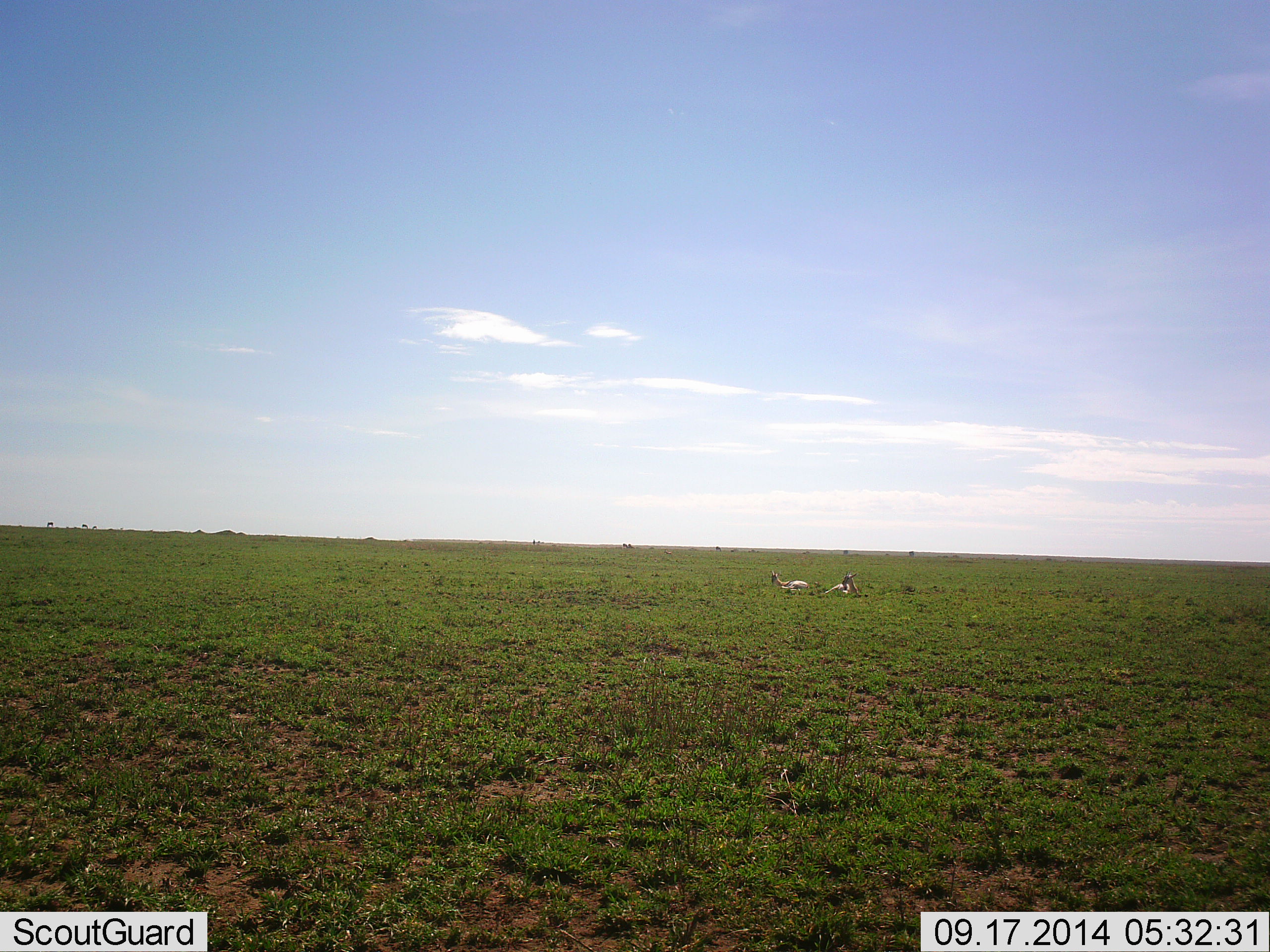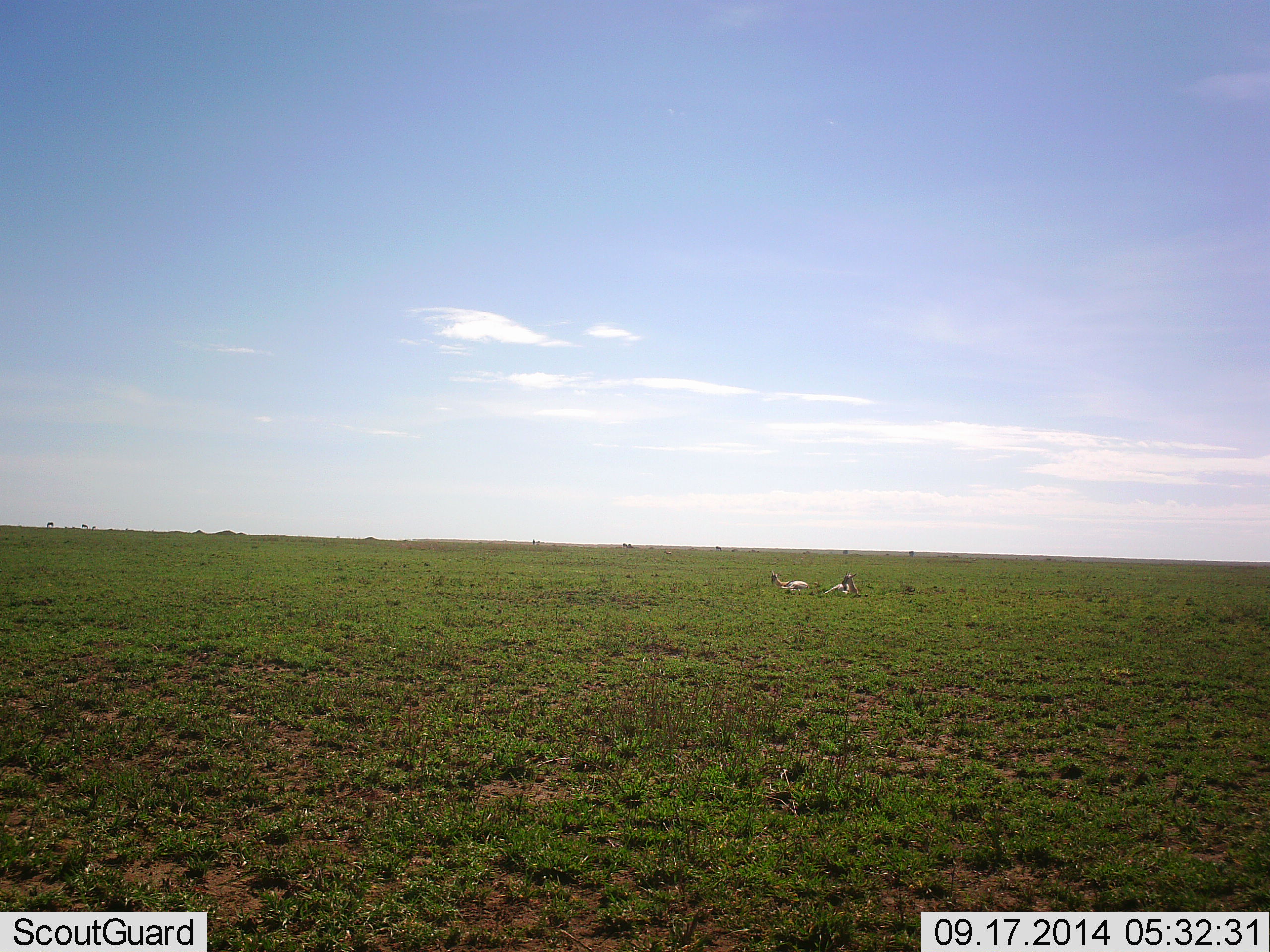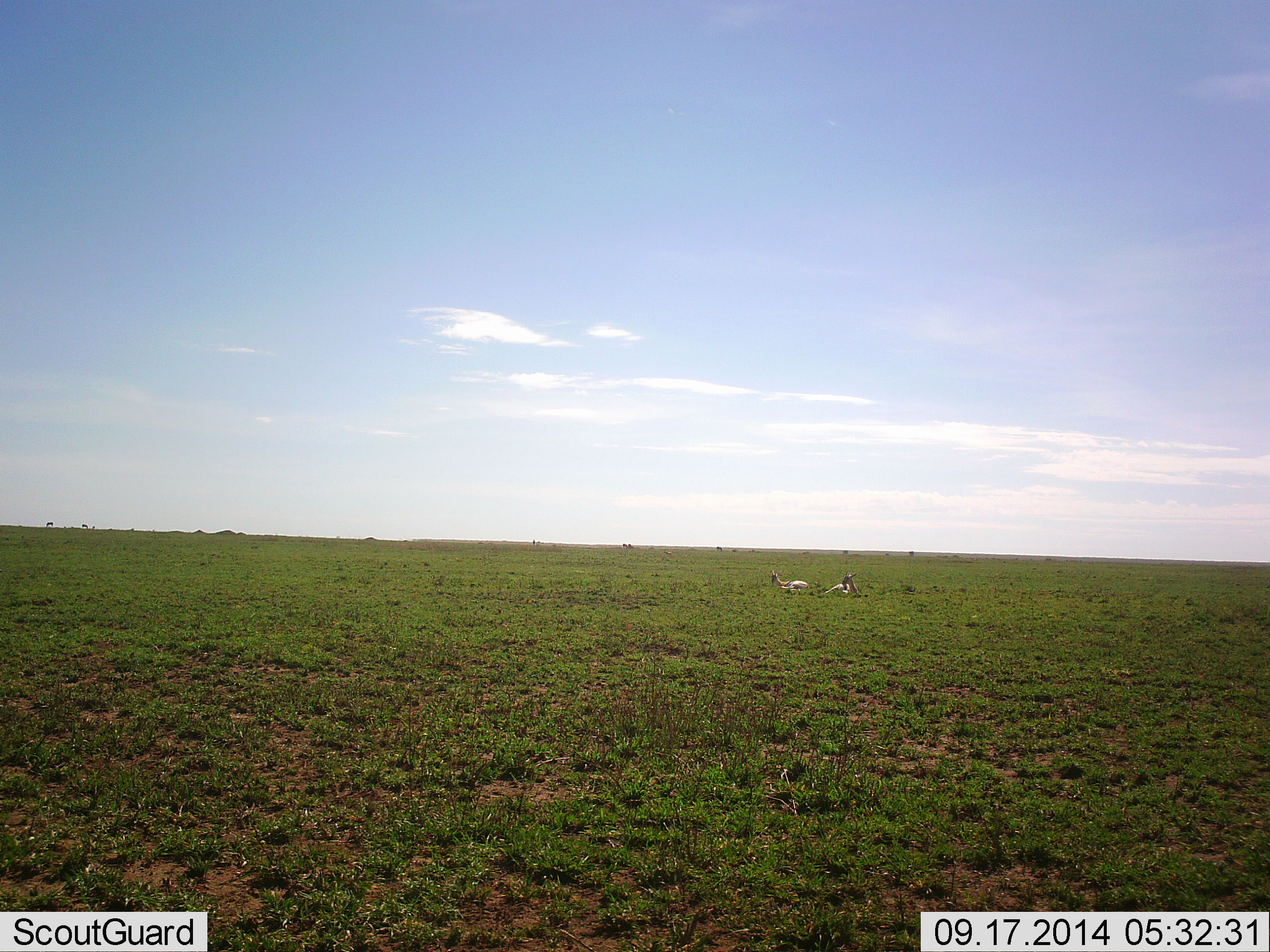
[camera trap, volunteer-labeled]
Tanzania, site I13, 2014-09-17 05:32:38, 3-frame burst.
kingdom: Animalia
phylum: Chordata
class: Mammalia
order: Artiodactyla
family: Bovidae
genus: Nanger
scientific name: Nanger granti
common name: grant's gazelle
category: gazellegrants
Gazellegrants (grant's gazelle) (Nanger granti), count 2. Behavior (volunteer vote fractions): standing 0%, resting 100%, moving 0%, interacting 0%. Young present (vote fraction): 0%. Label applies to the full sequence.